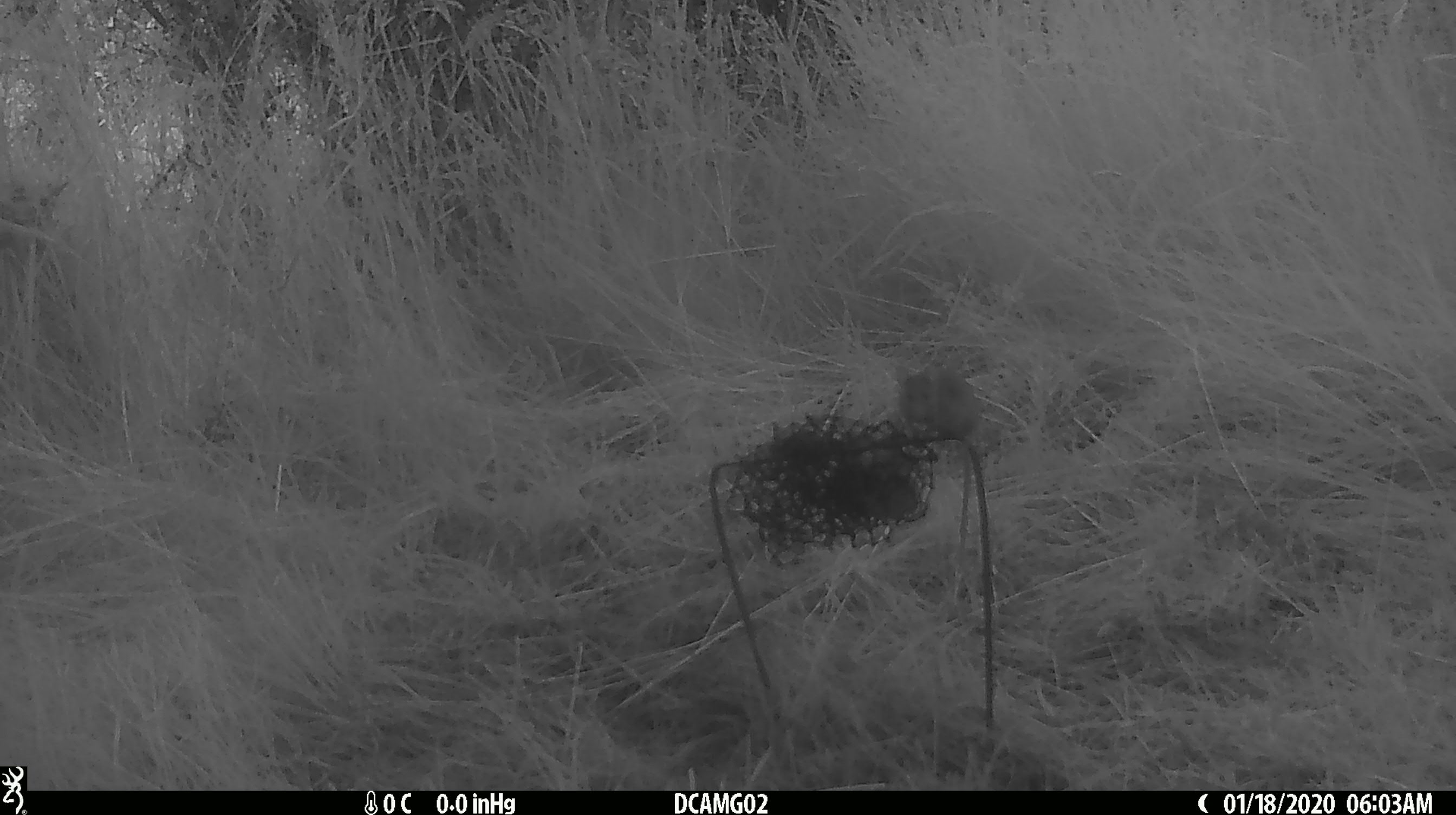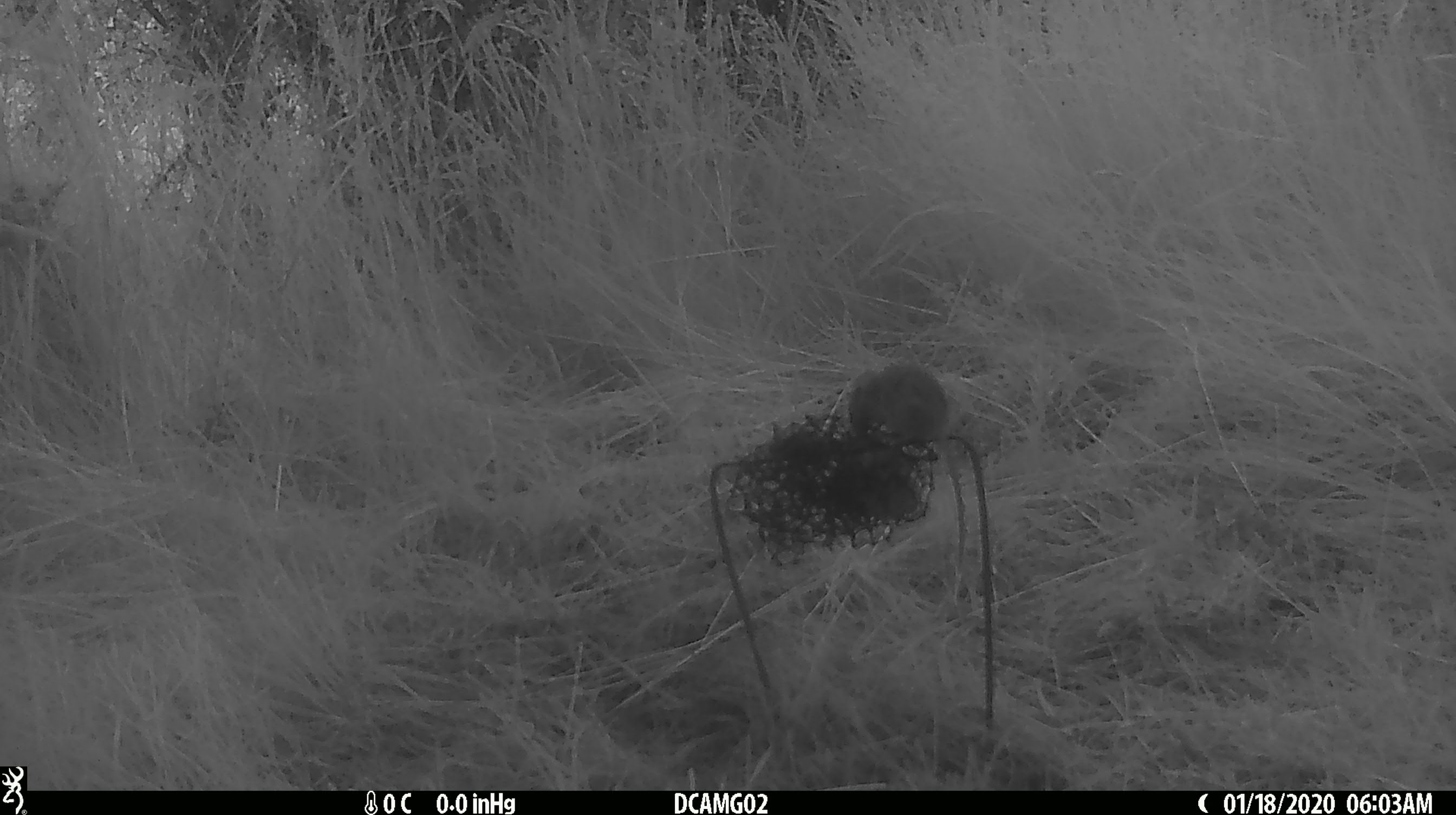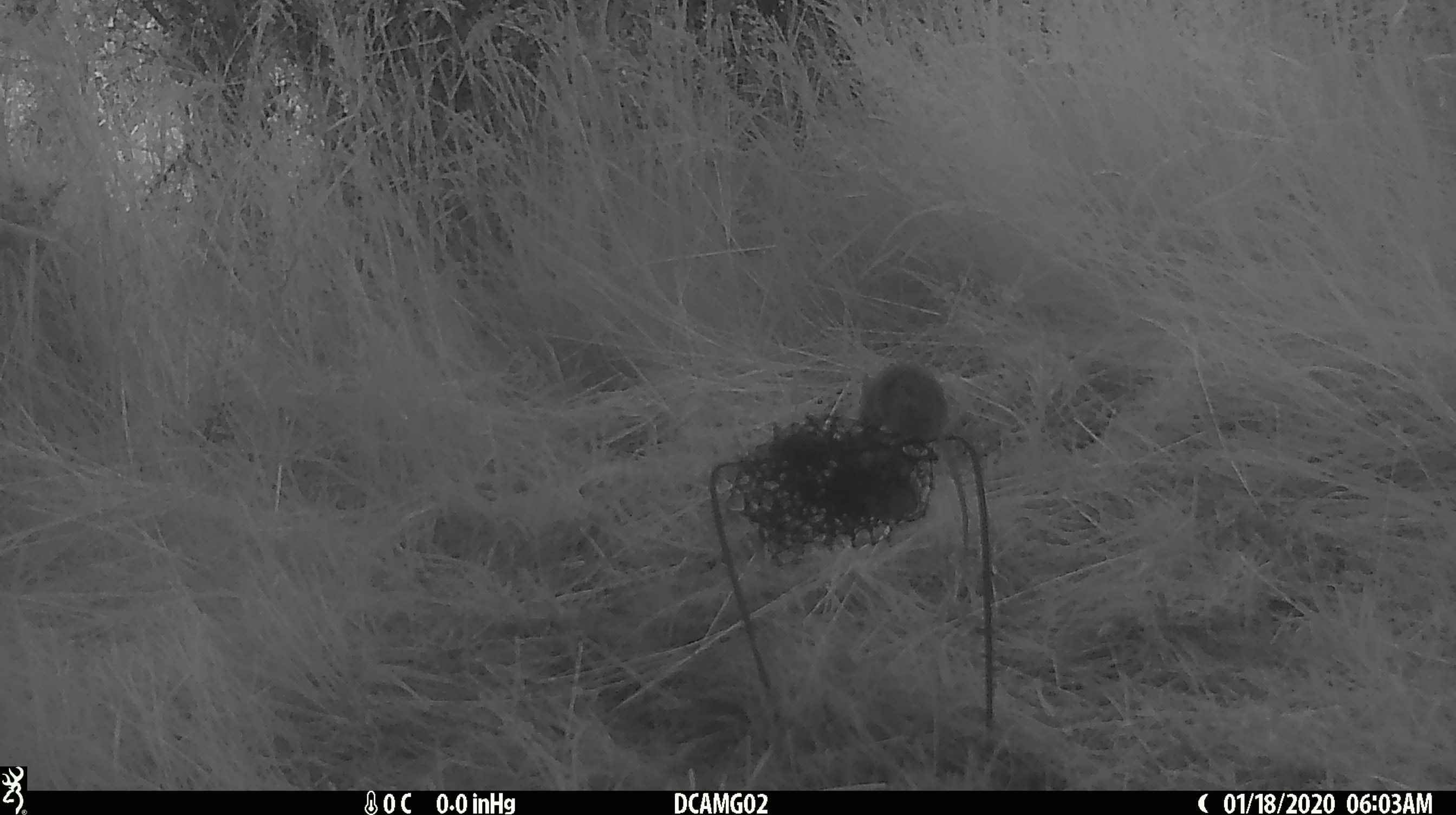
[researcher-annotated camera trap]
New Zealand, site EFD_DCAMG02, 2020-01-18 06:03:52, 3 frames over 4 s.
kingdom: Animalia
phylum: Chordata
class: Mammalia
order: Rodentia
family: Muridae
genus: Mus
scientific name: Mus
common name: mouse